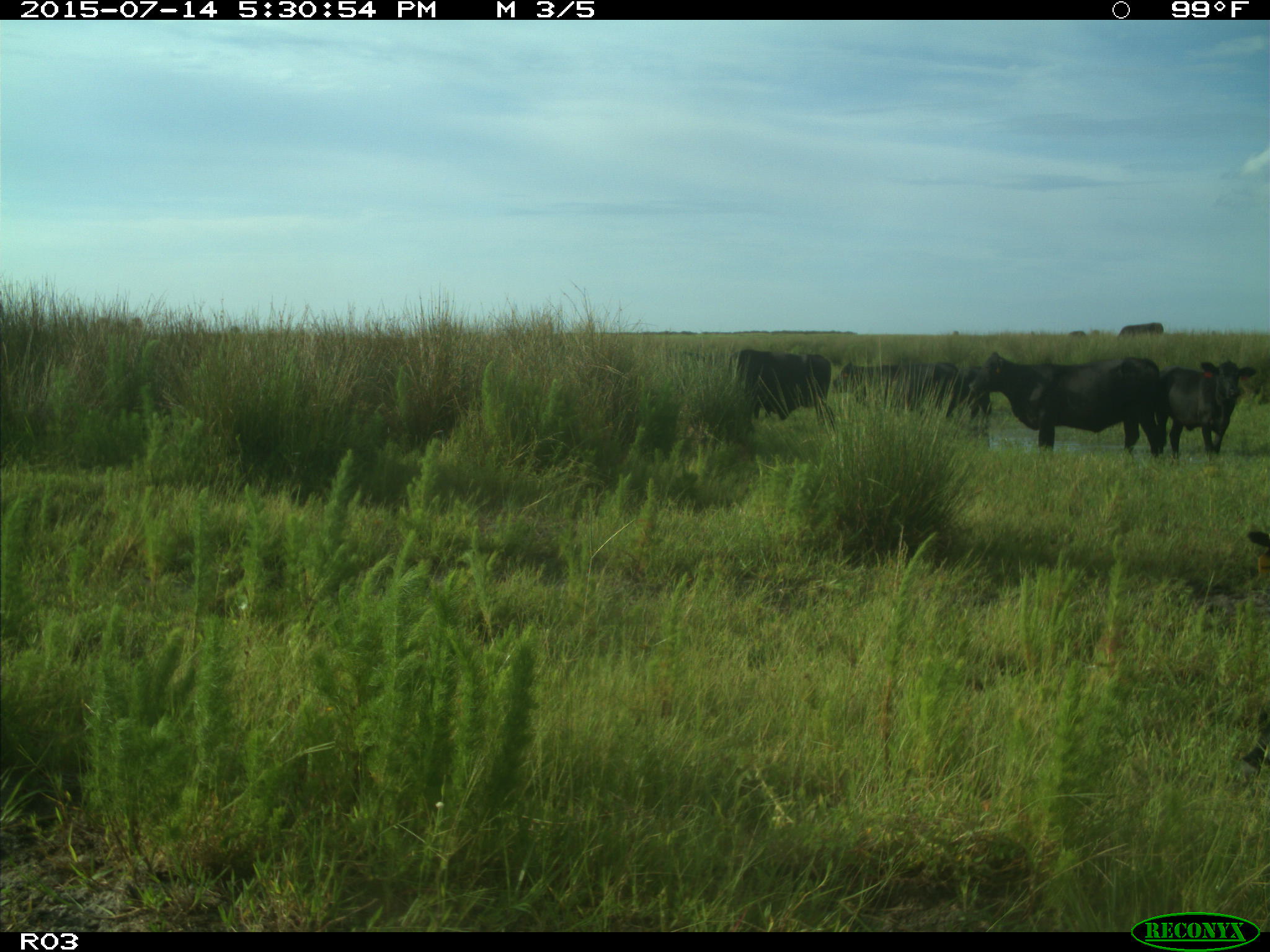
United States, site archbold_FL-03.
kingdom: Animalia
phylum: Chordata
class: Mammalia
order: Artiodactyla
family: Bovidae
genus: Bos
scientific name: Bos taurus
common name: domestic cow